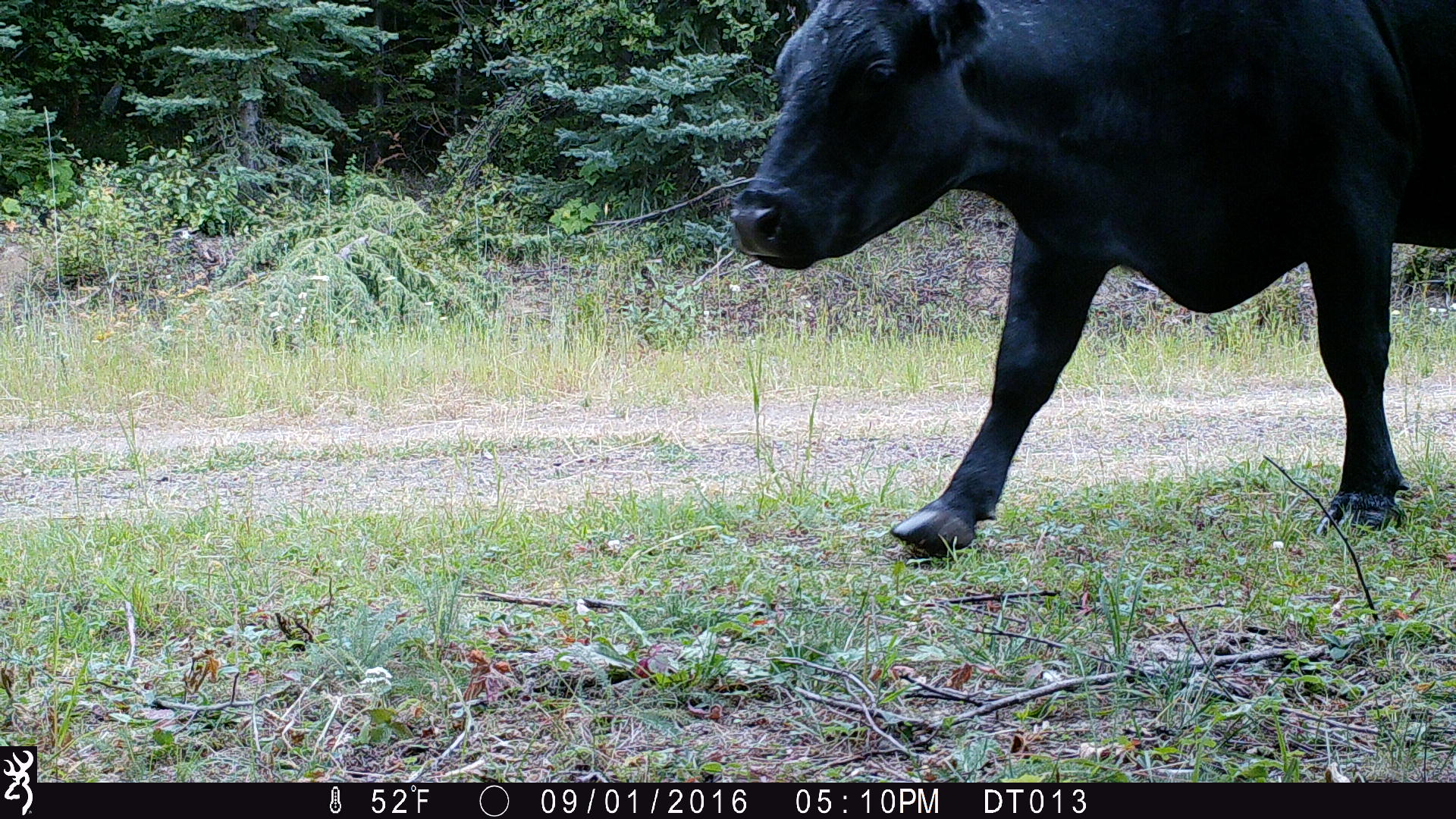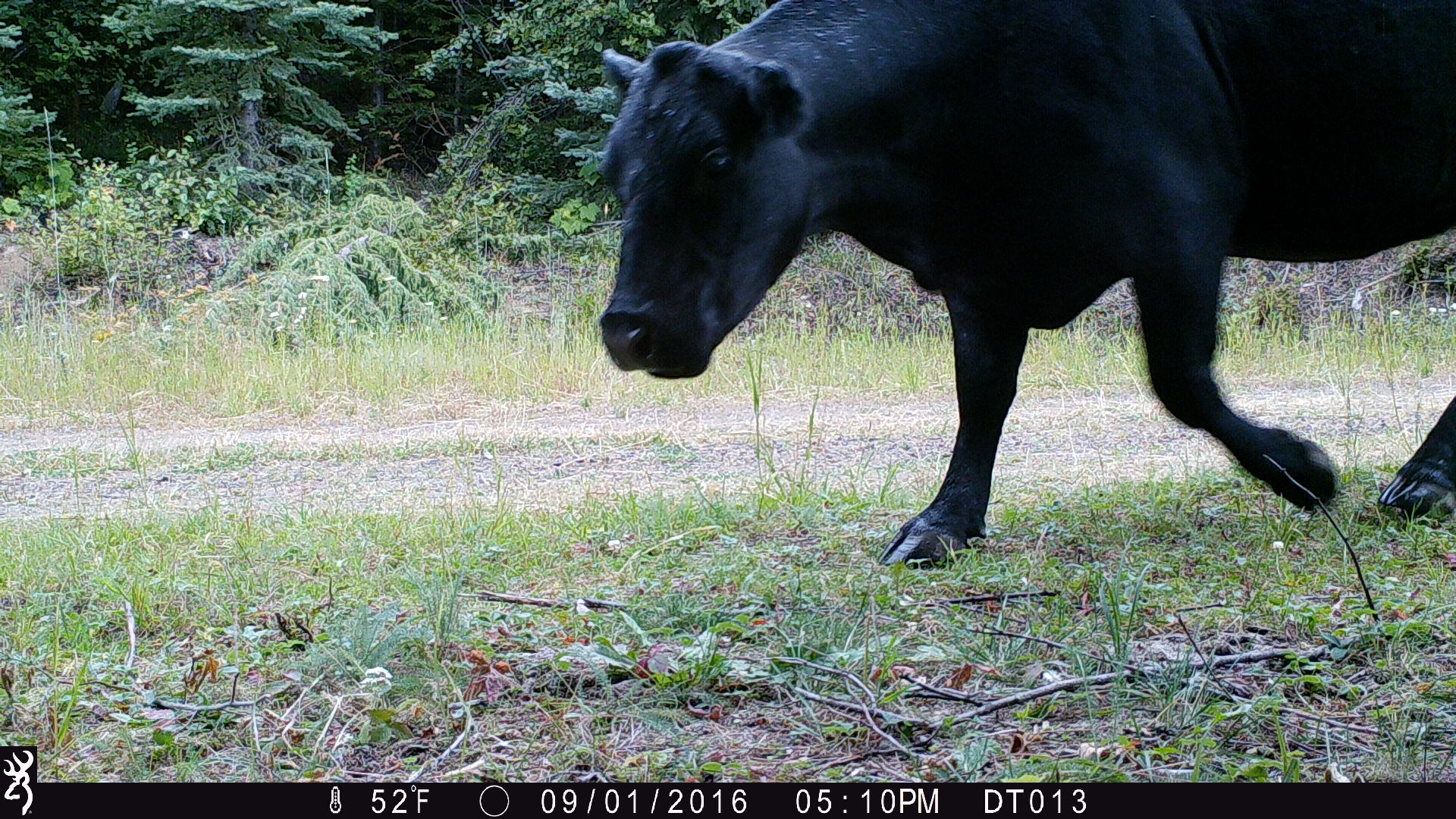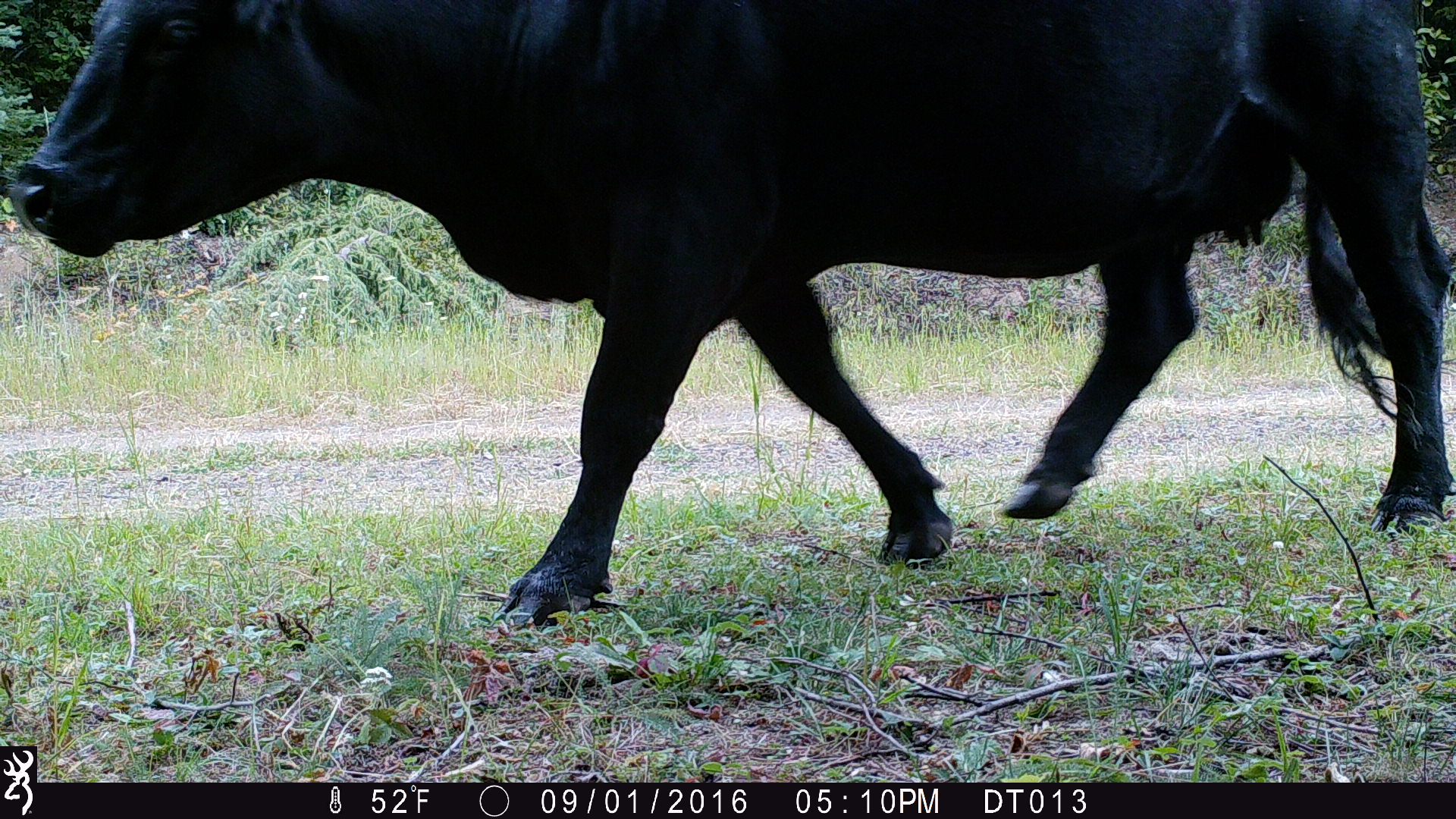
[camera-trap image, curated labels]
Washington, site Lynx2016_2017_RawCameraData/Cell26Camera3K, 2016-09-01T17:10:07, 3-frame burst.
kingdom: Animalia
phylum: Chordata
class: Mammalia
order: Artiodactyla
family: Bovidae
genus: Bos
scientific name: Bos taurus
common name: domestic cattle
Domestic cattle (Bos taurus). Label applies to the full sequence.